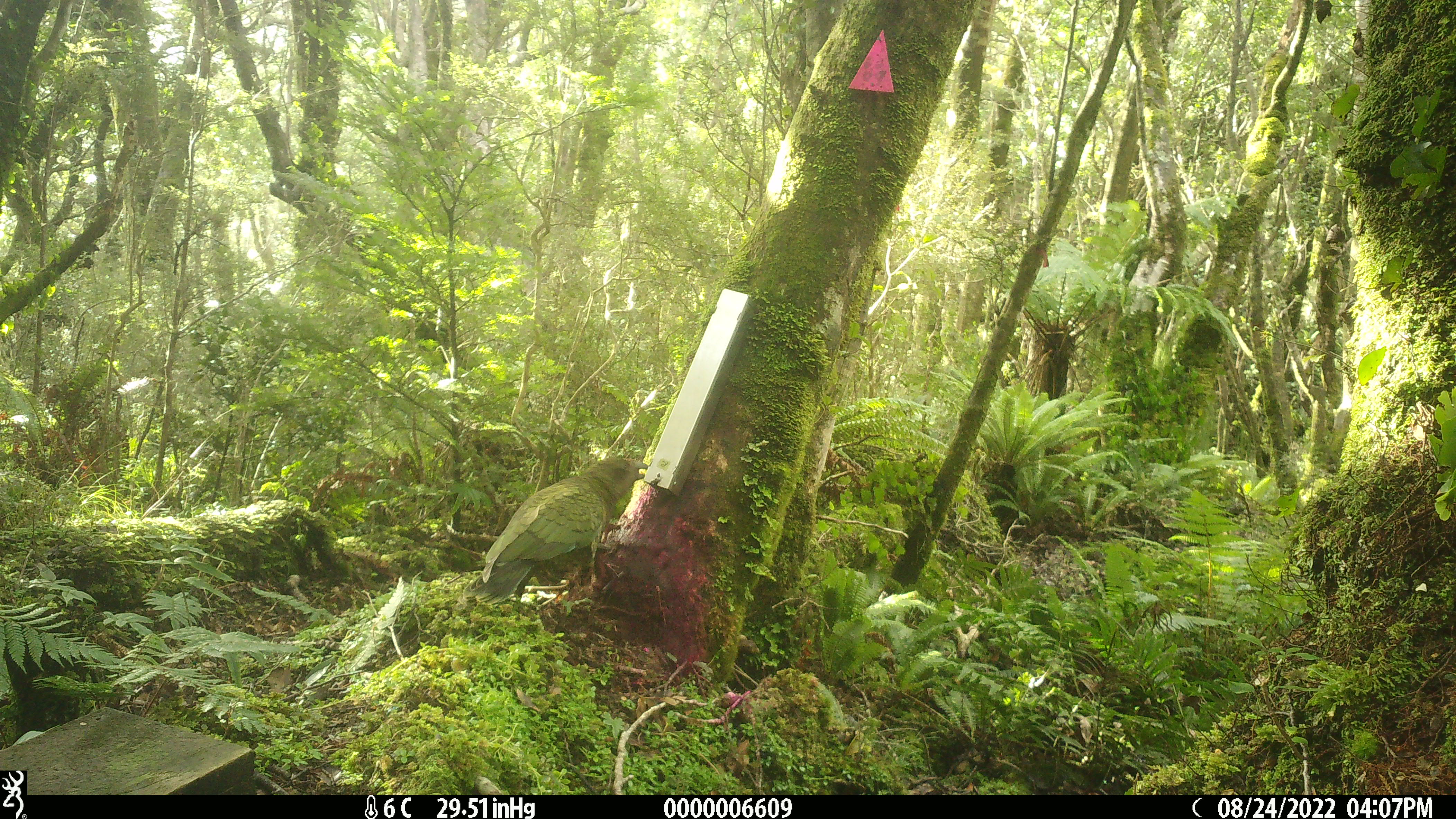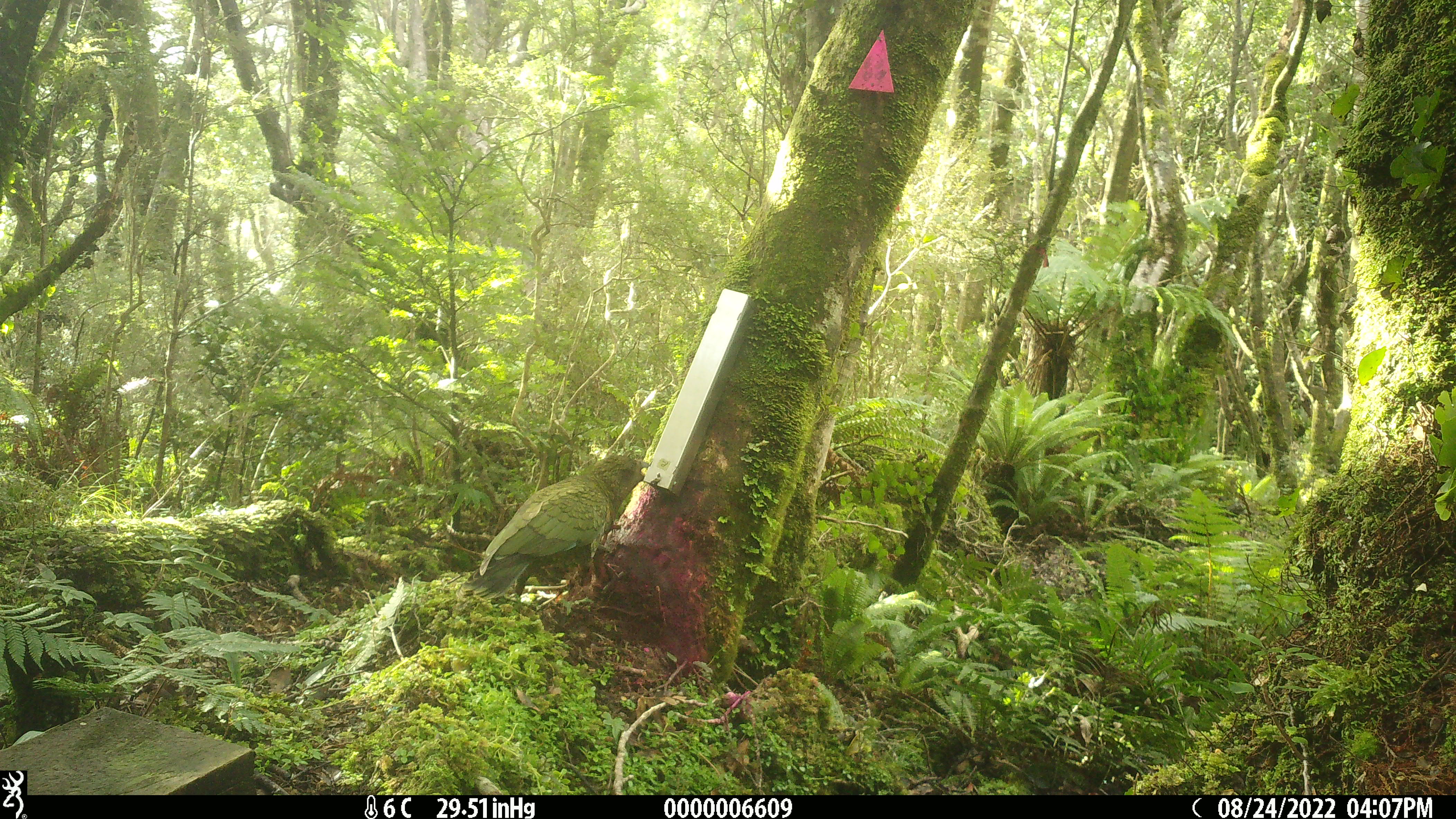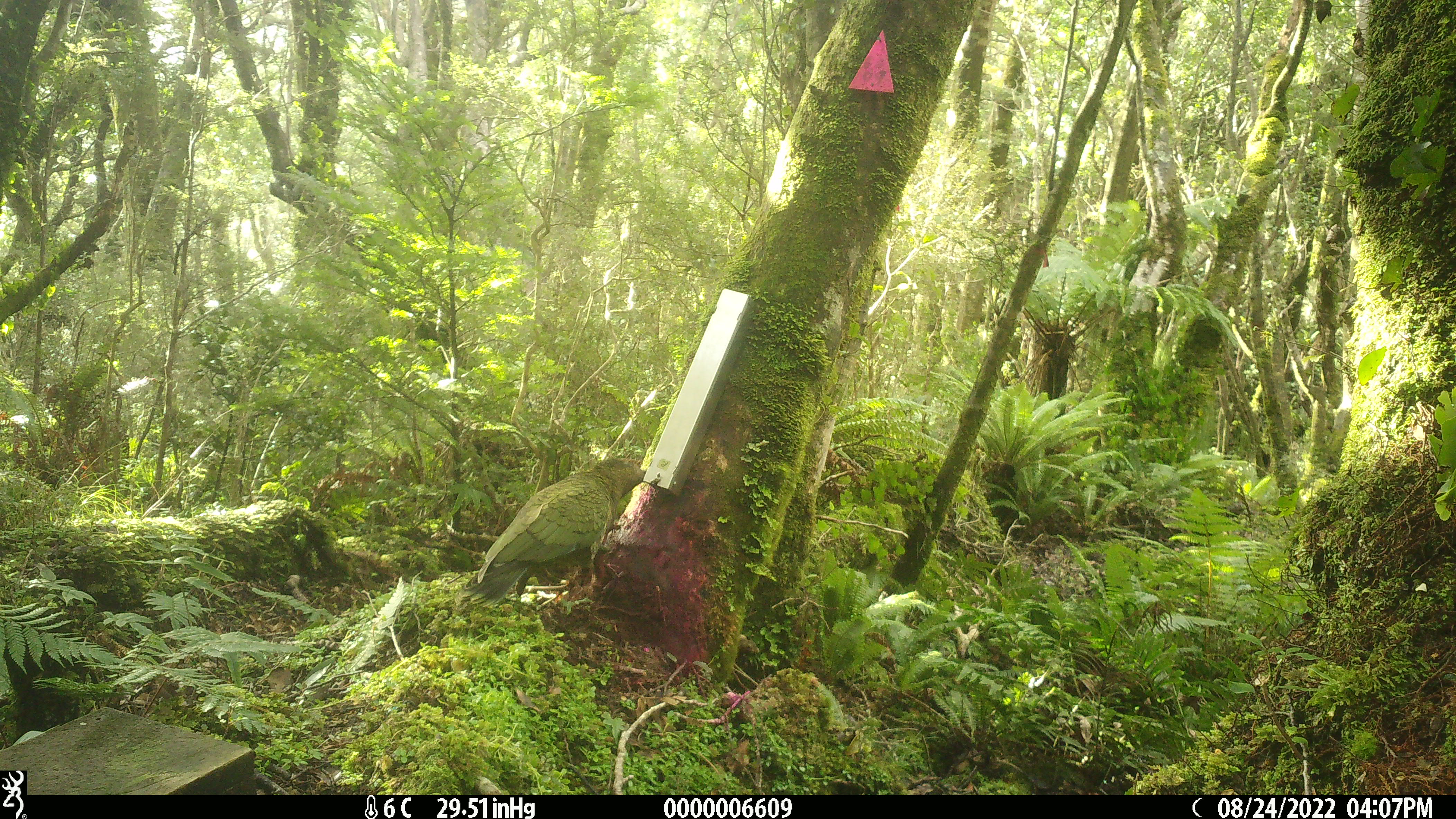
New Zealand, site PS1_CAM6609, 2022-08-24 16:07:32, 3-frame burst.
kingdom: Animalia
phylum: Chordata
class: Aves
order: Psittaciformes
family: Strigopidae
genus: Nestor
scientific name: Nestor notabilis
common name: kea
Kea (Nestor notabilis).